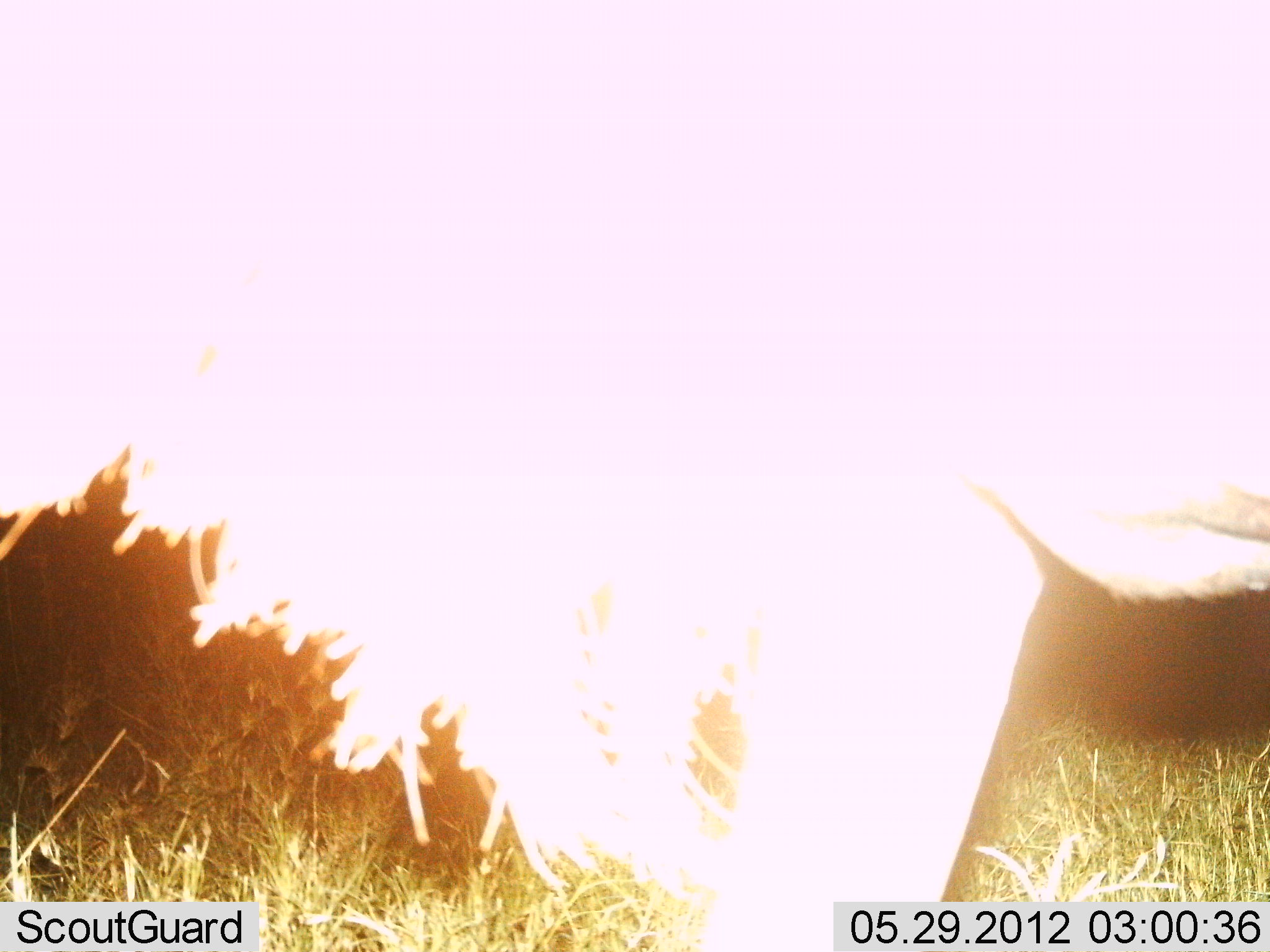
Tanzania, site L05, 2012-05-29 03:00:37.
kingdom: Animalia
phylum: Chordata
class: Mammalia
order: Artiodactyla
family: Bovidae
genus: Connochaetes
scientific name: Connochaetes taurinus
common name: blue wildebeest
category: wildebeest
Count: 1.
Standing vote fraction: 100%.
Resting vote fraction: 0%.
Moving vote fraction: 0%.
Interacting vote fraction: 0%.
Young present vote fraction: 0%.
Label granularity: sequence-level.